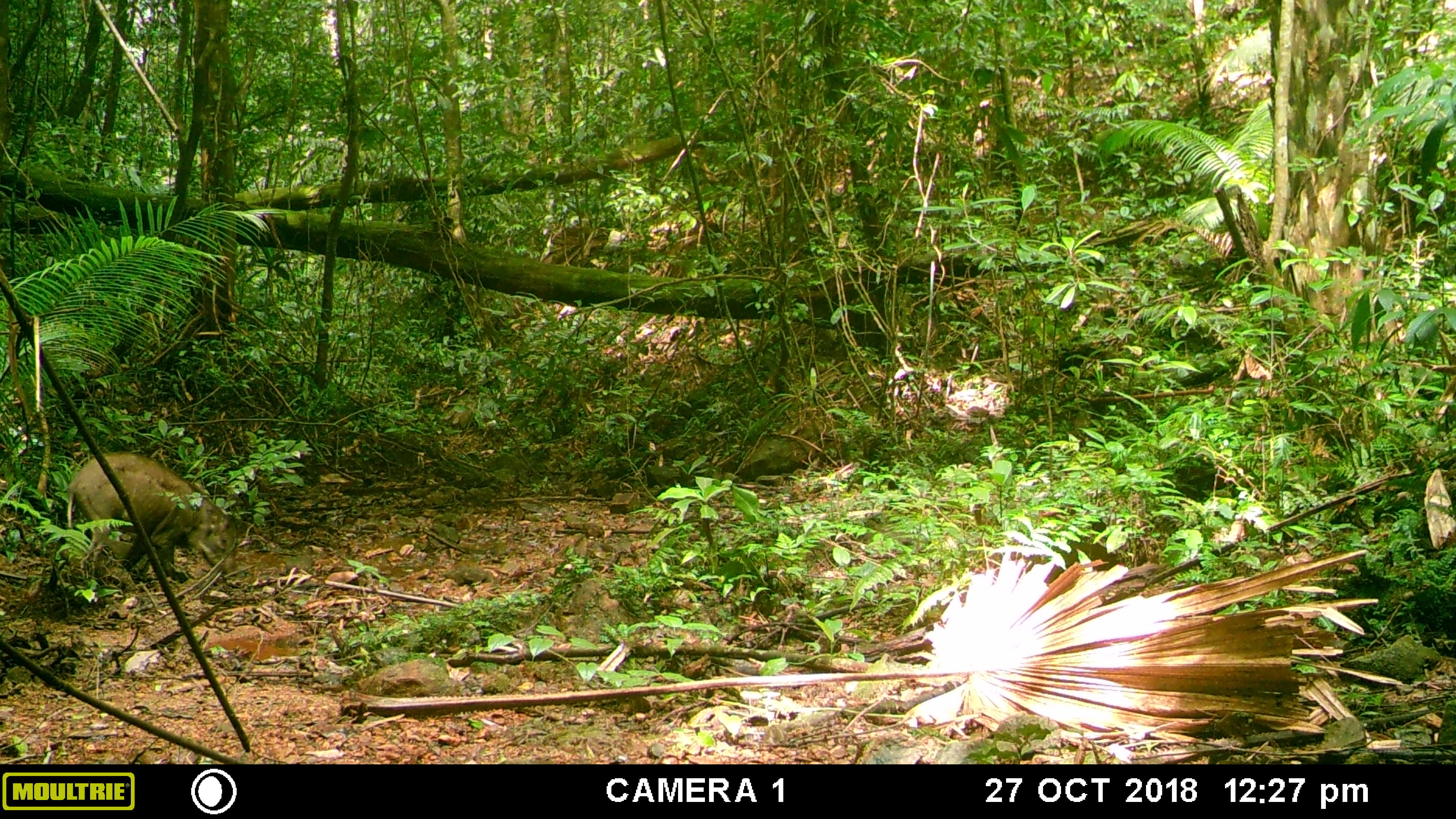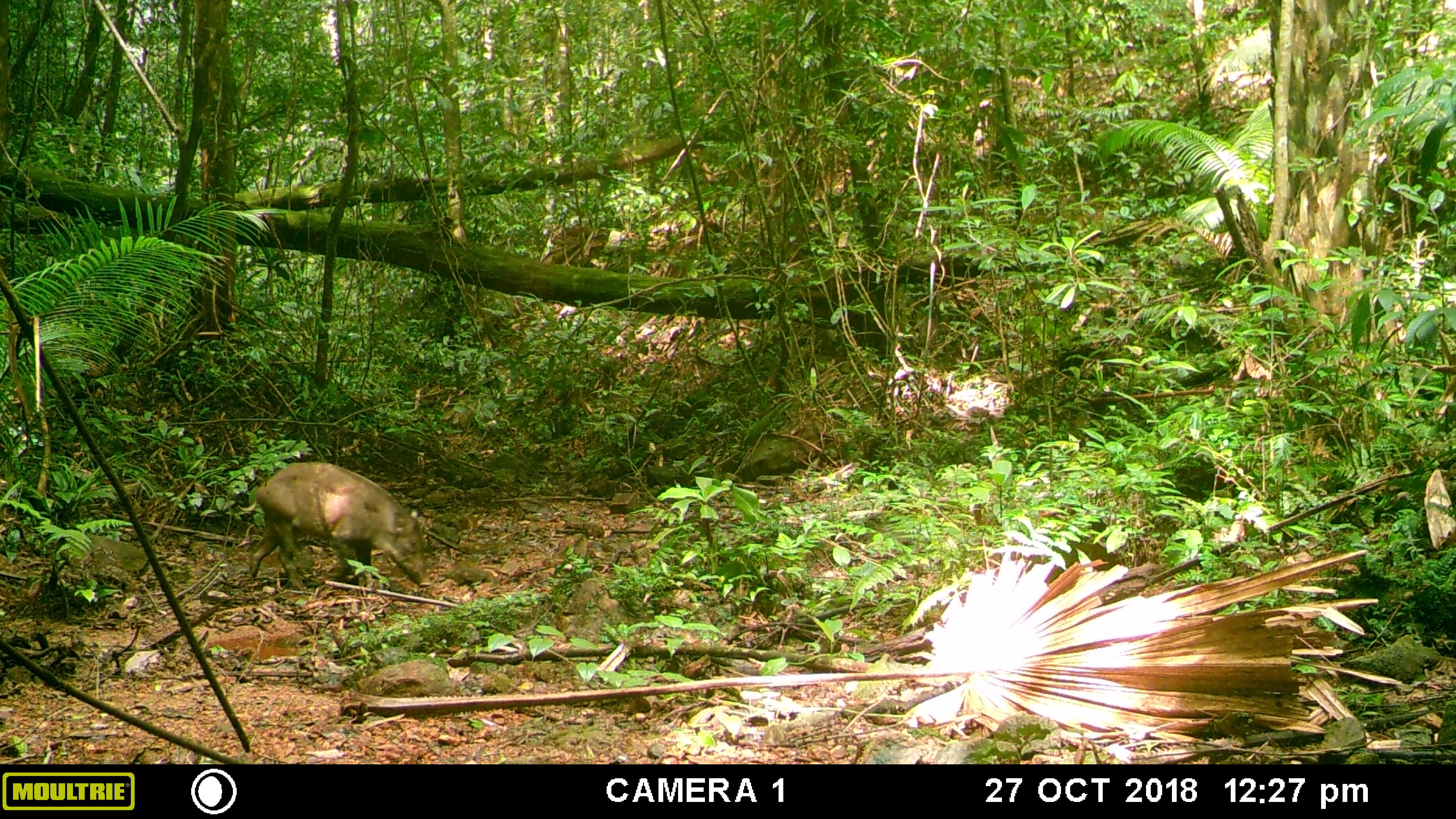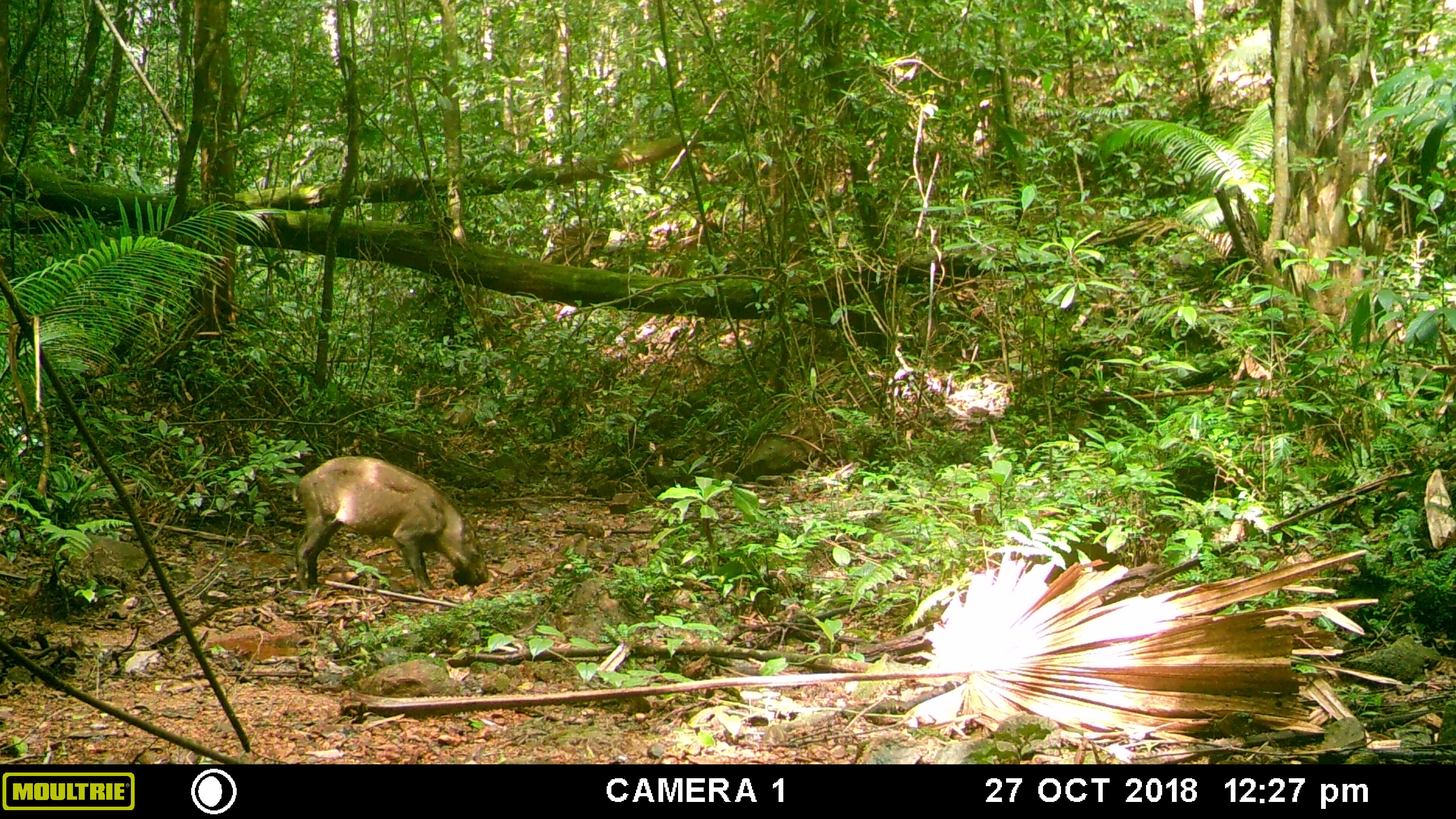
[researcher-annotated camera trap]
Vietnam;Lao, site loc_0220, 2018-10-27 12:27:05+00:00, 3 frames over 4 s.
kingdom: Animalia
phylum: Chordata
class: Mammalia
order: Artiodactyla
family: Suidae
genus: Sus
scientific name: Sus scrofa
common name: eurasian wild pig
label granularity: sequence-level